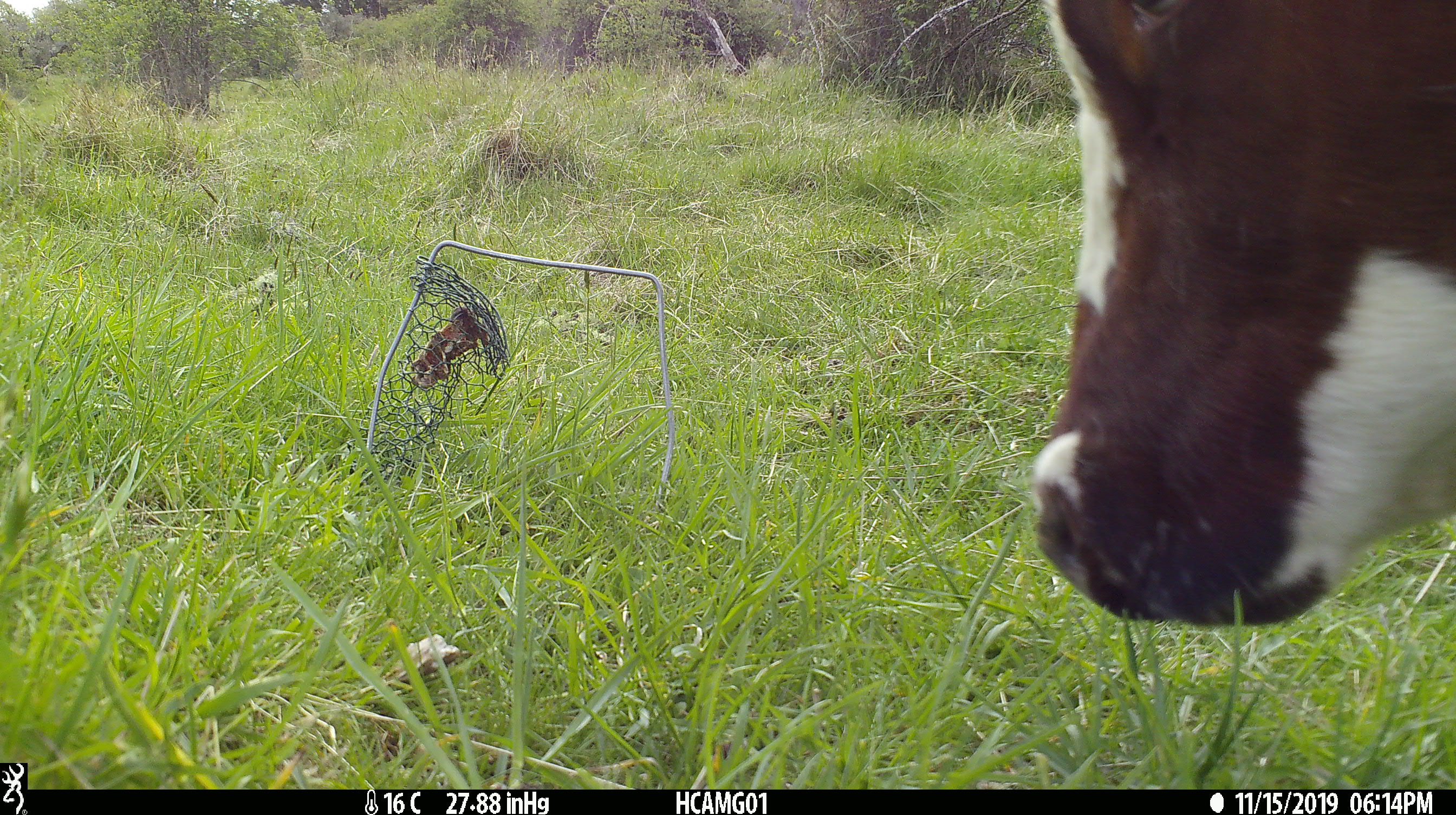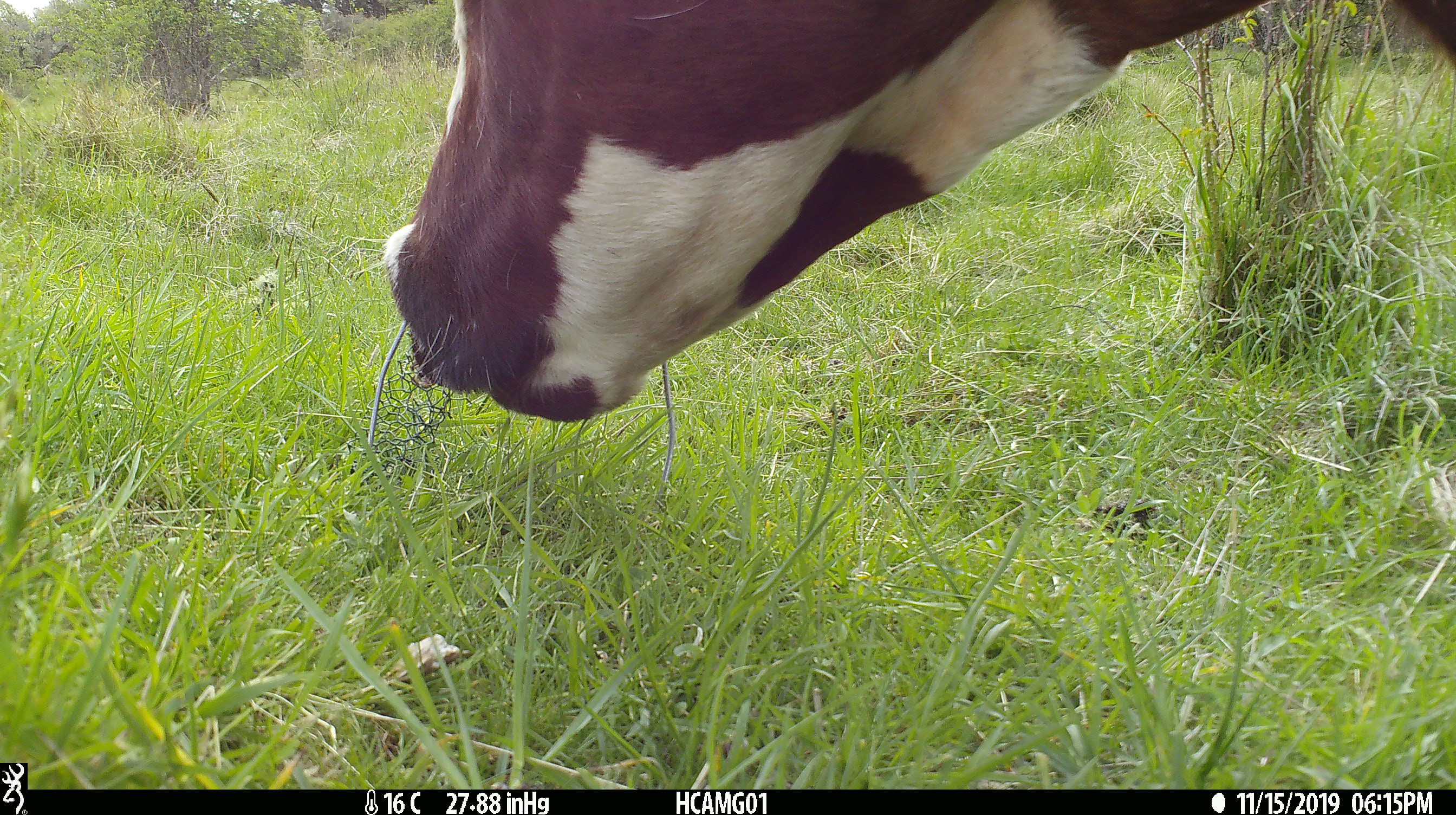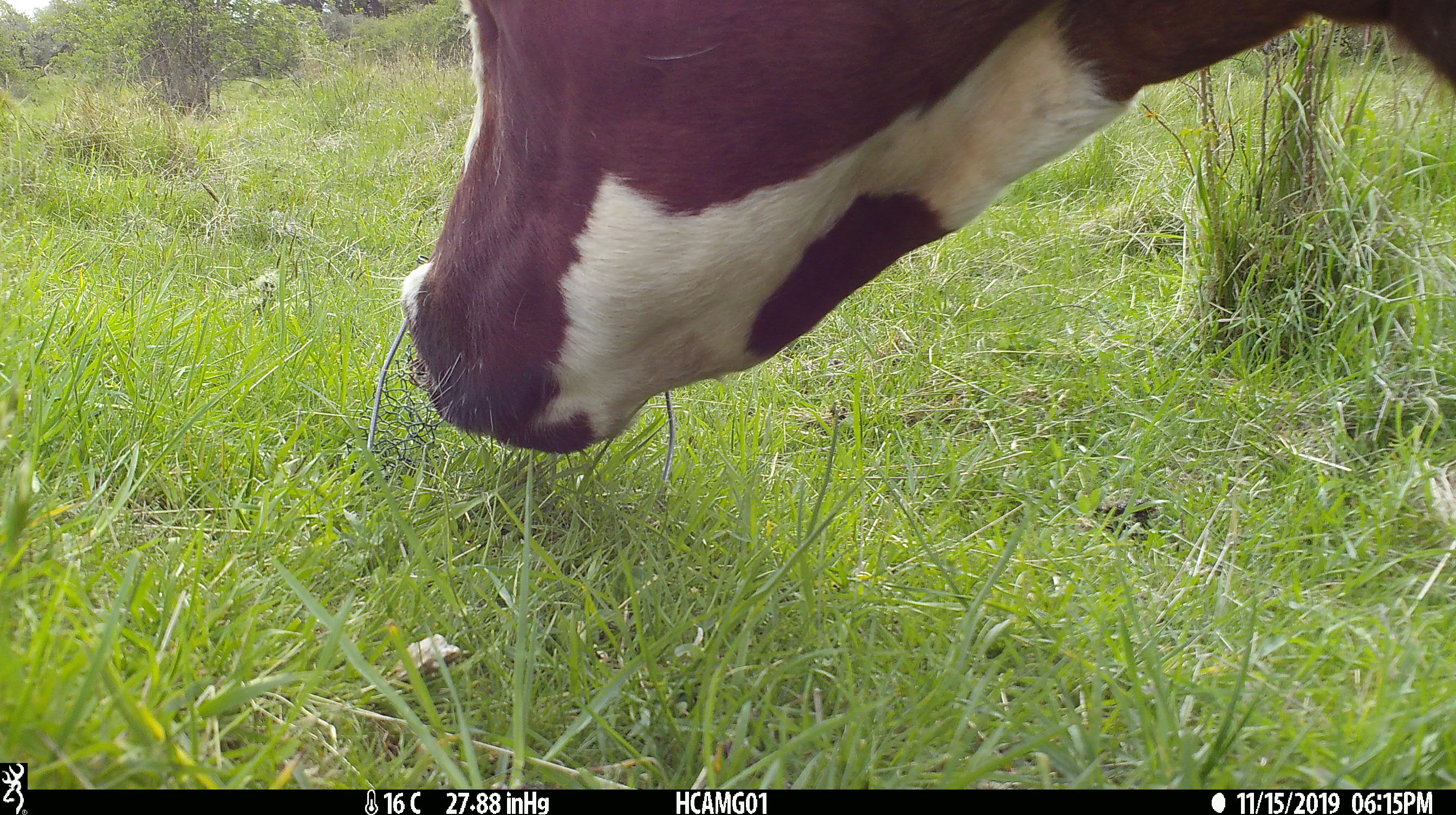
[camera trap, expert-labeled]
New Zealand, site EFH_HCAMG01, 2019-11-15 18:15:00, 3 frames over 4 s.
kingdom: Animalia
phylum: Chordata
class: Mammalia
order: Artiodactyla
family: Bovidae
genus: Bos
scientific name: Bos taurus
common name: domestic cow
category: cow